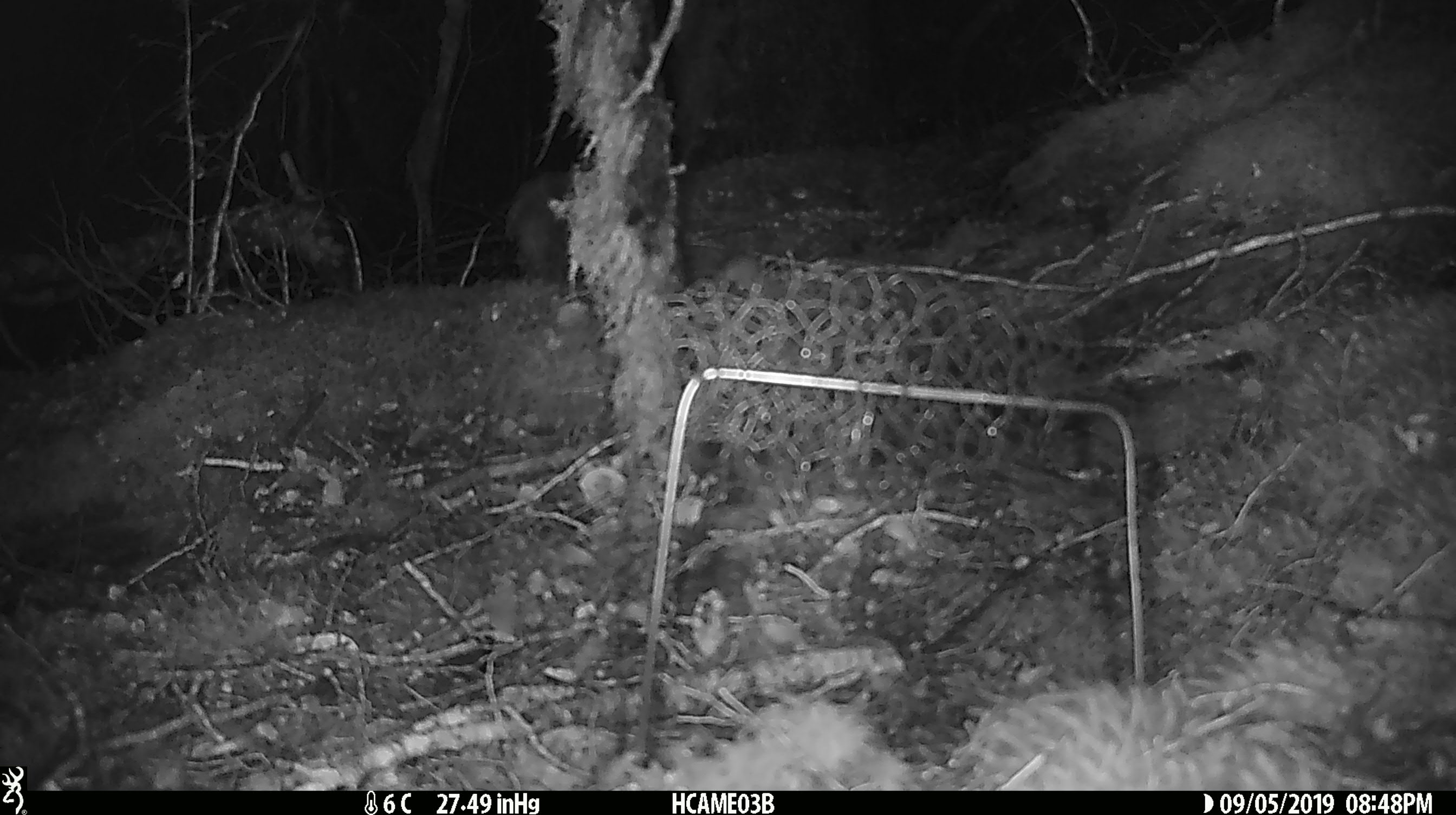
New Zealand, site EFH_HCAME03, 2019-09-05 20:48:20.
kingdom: Animalia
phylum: Chordata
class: Mammalia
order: Rodentia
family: Muridae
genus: Mus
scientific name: Mus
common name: mouse